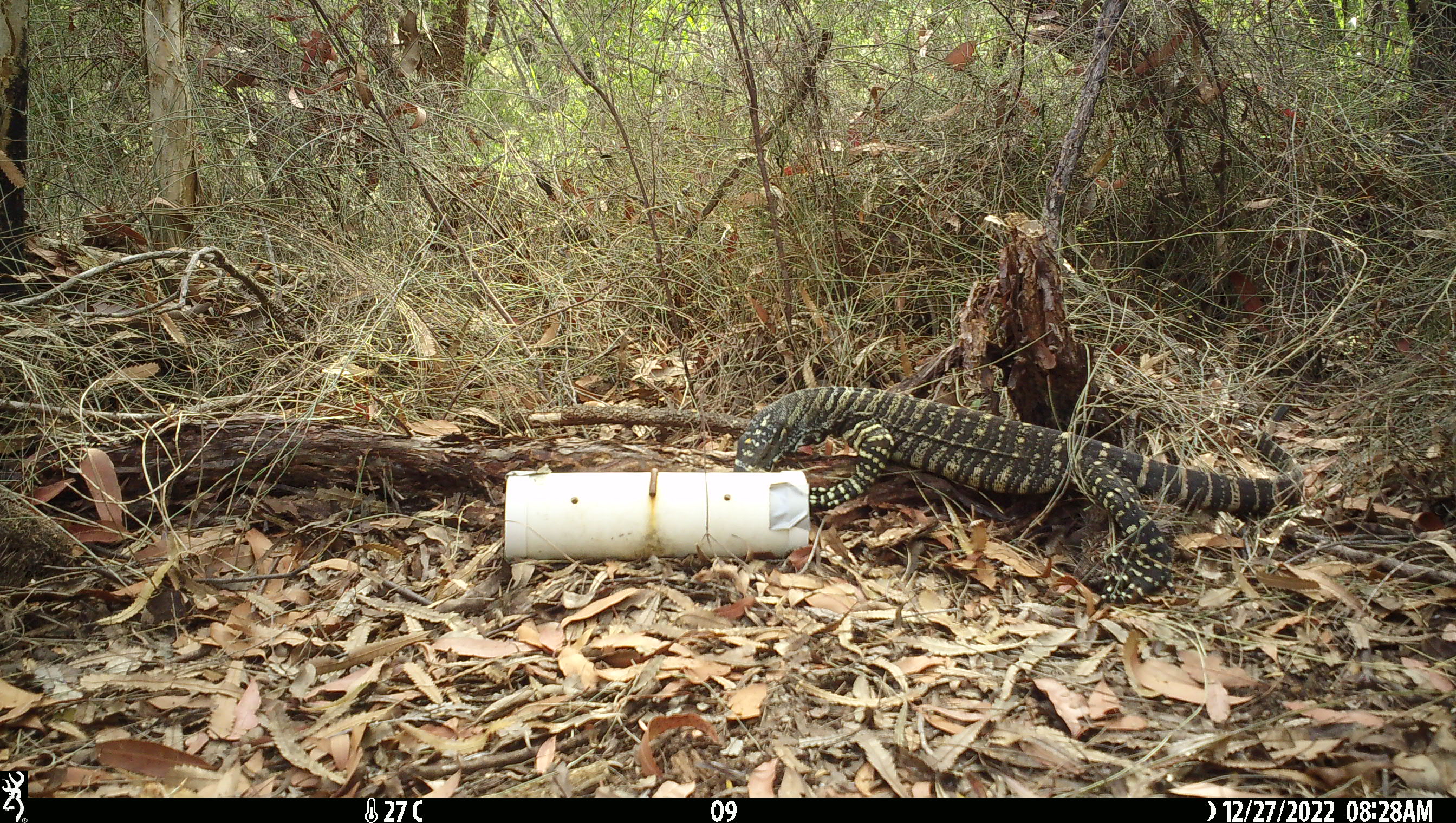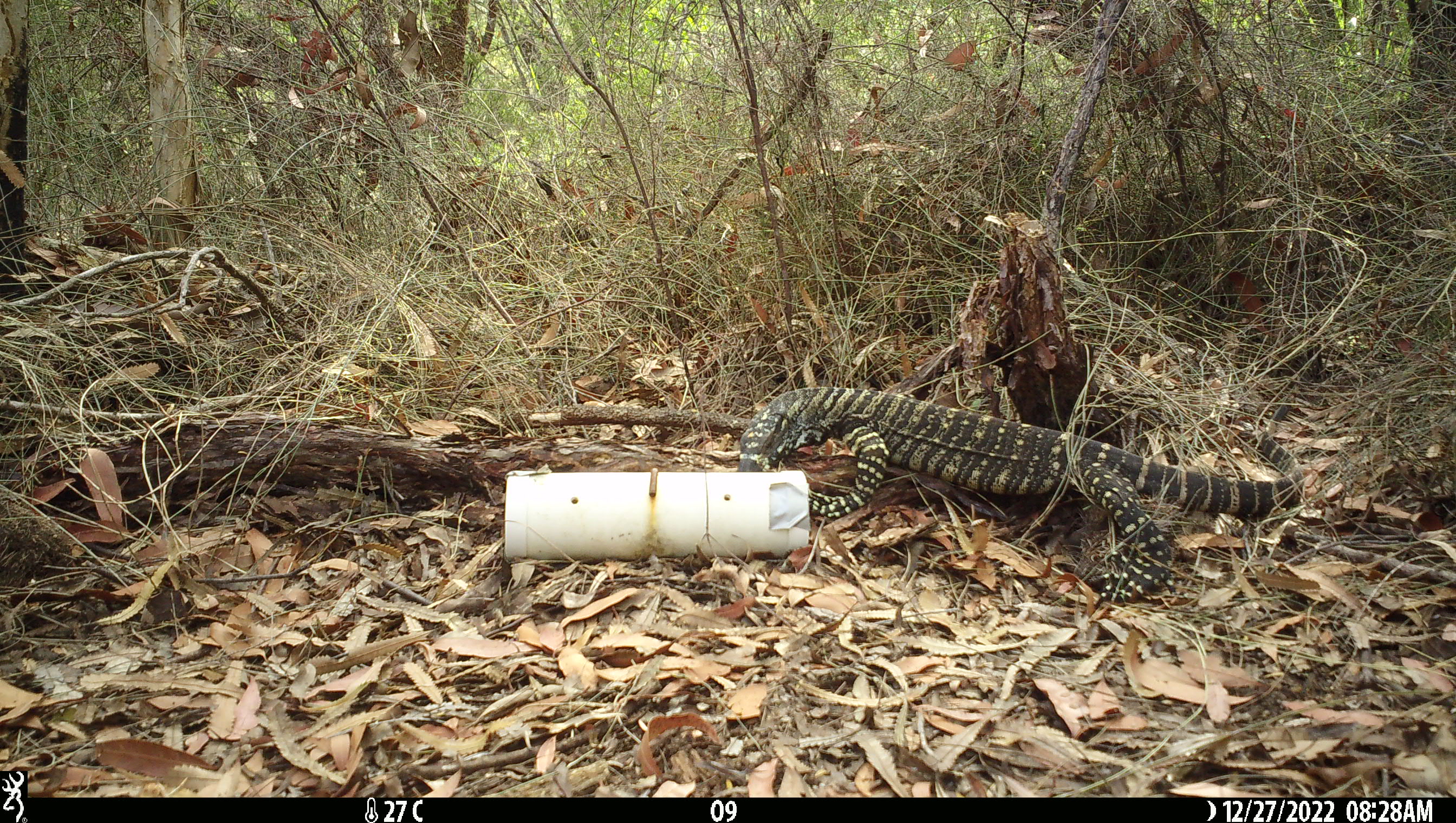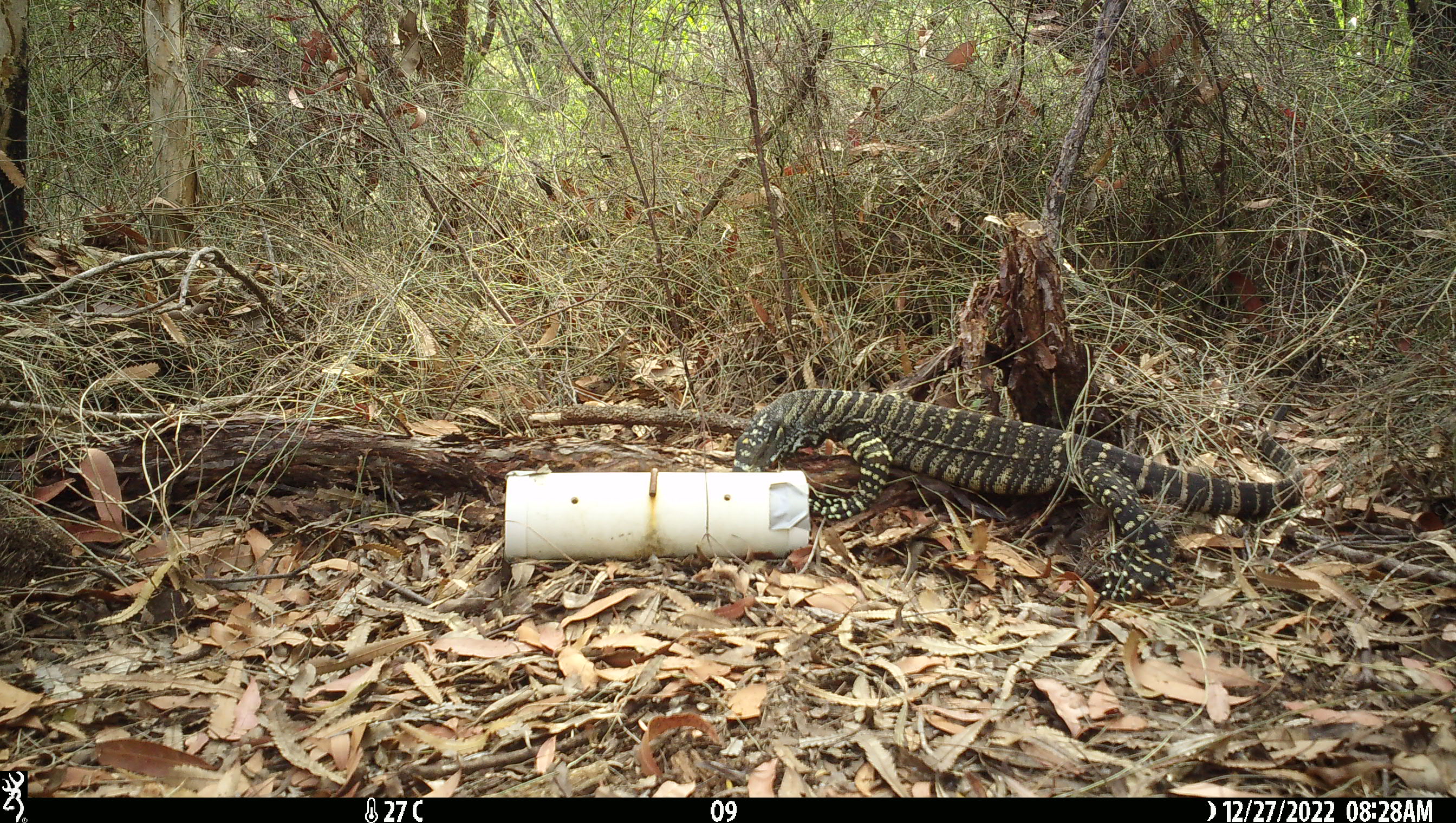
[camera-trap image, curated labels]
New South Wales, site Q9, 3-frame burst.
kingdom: Animalia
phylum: Chordata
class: Reptilia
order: Squamata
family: Varanidae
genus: Varanus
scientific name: Varanus varius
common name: lace monitor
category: goanna